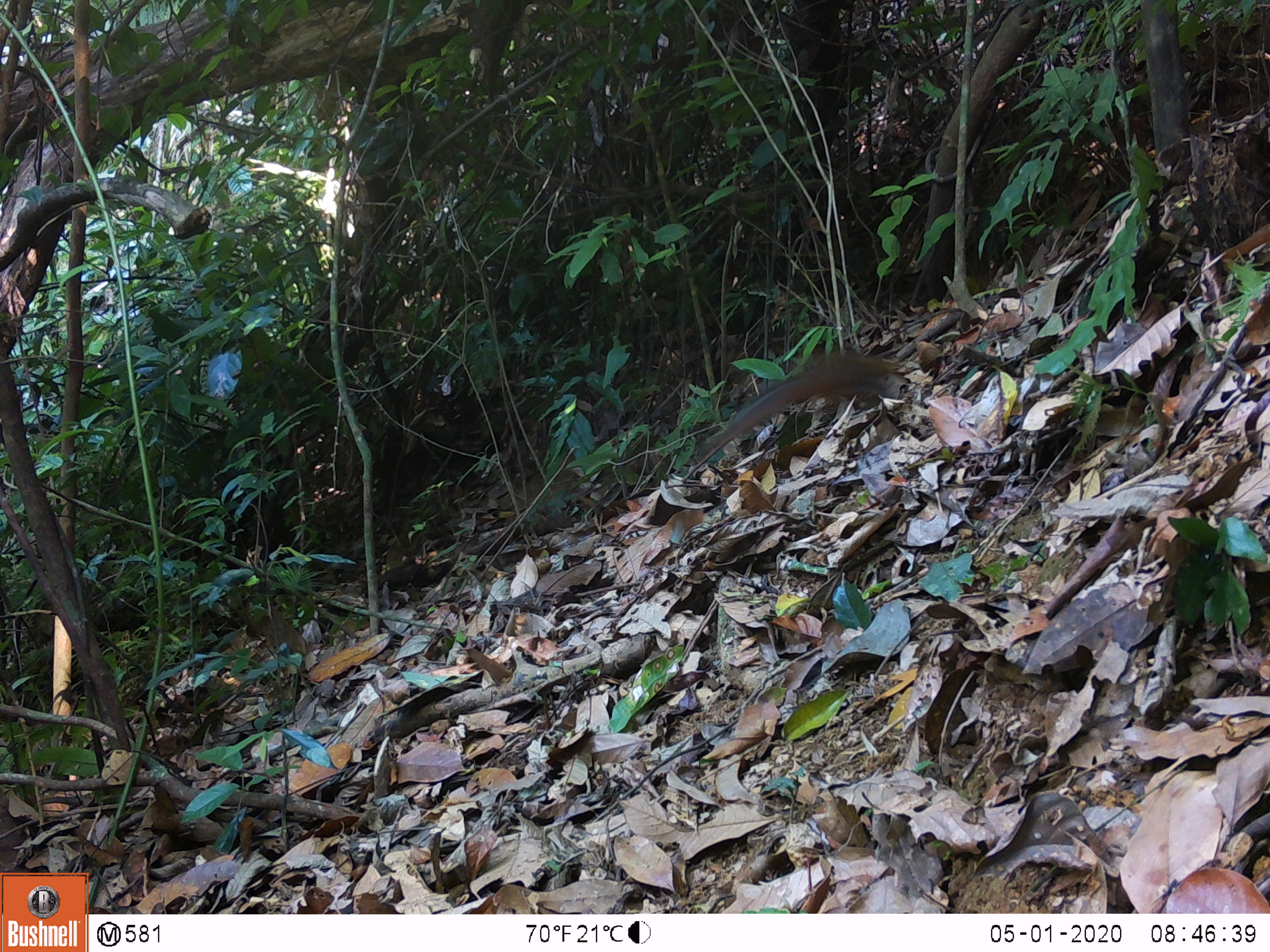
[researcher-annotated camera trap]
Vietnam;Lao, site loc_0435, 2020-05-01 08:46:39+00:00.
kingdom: Animalia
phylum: Chordata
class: Mammalia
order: Rodentia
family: Sciuridae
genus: Sciurus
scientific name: Sciurus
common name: squirrel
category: unidentified squirrel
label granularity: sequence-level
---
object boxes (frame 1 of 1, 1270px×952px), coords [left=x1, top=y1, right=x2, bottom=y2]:
unidentified squirrel: [left=702, top=350, right=892, bottom=451]